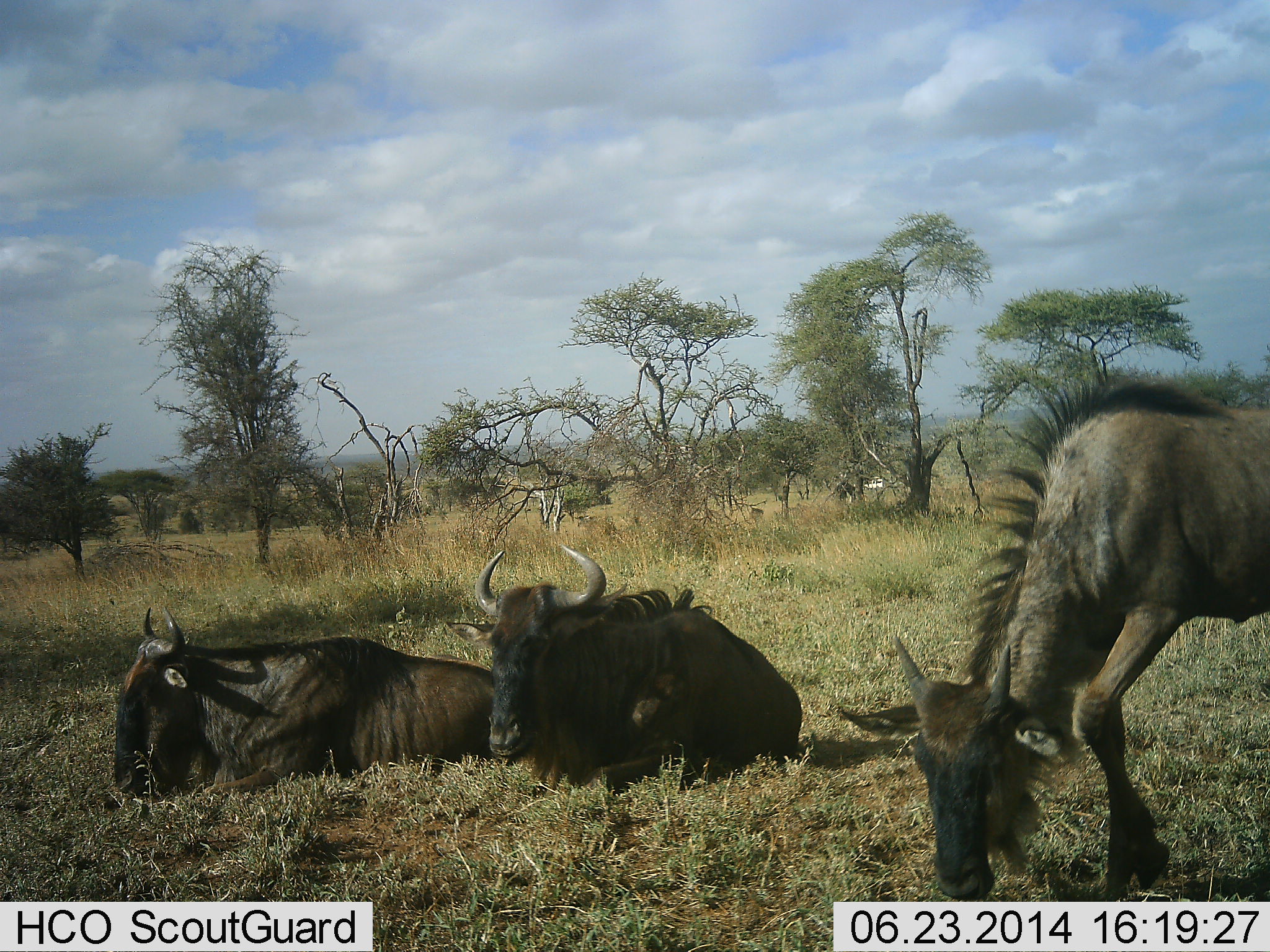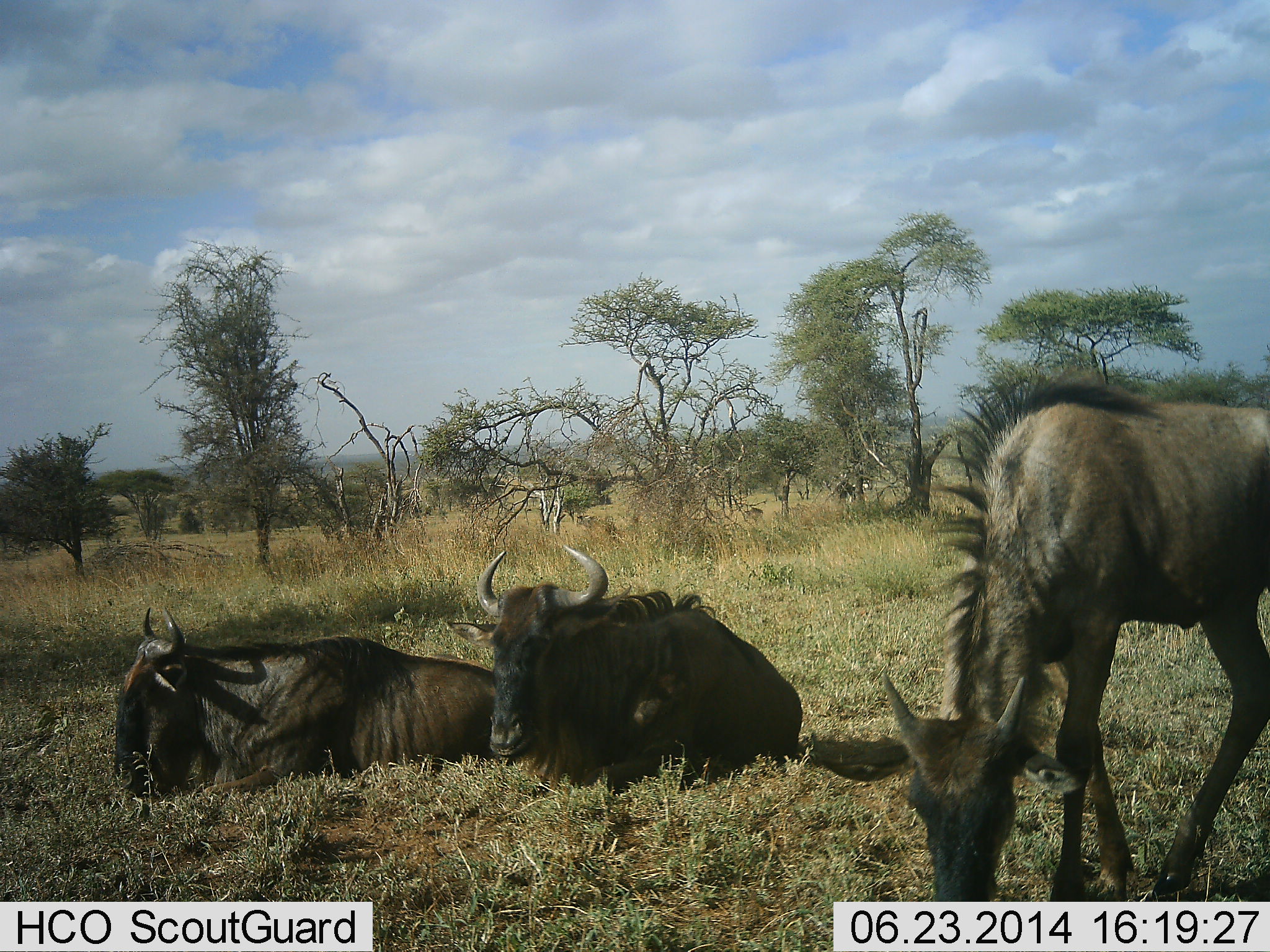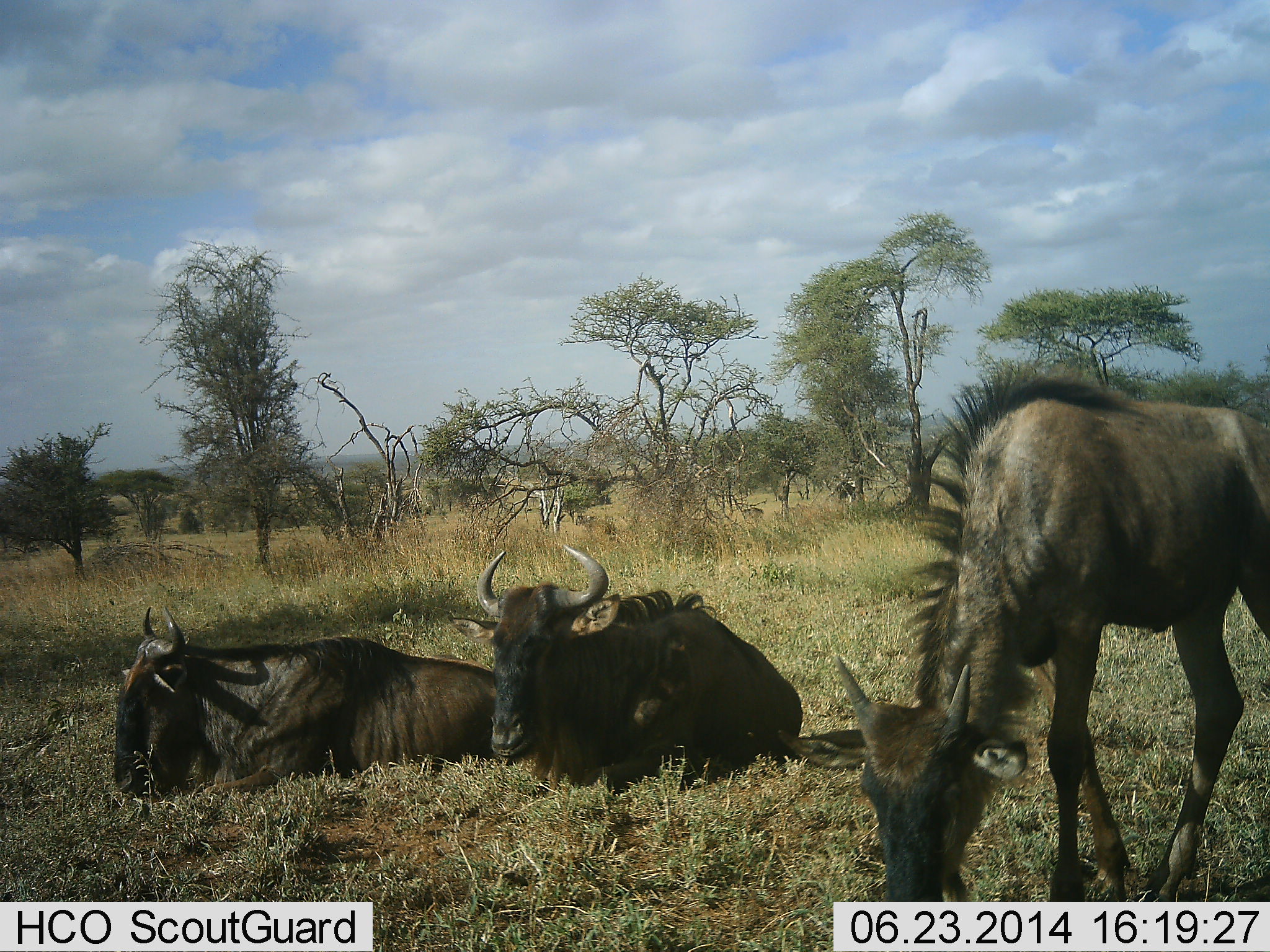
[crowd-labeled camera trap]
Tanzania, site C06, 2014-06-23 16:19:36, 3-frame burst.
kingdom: Animalia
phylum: Chordata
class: Mammalia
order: Artiodactyla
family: Bovidae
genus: Connochaetes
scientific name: Connochaetes taurinus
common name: blue wildebeest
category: wildebeest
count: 3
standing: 50%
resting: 92%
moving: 17%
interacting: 0%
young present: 50%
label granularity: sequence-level